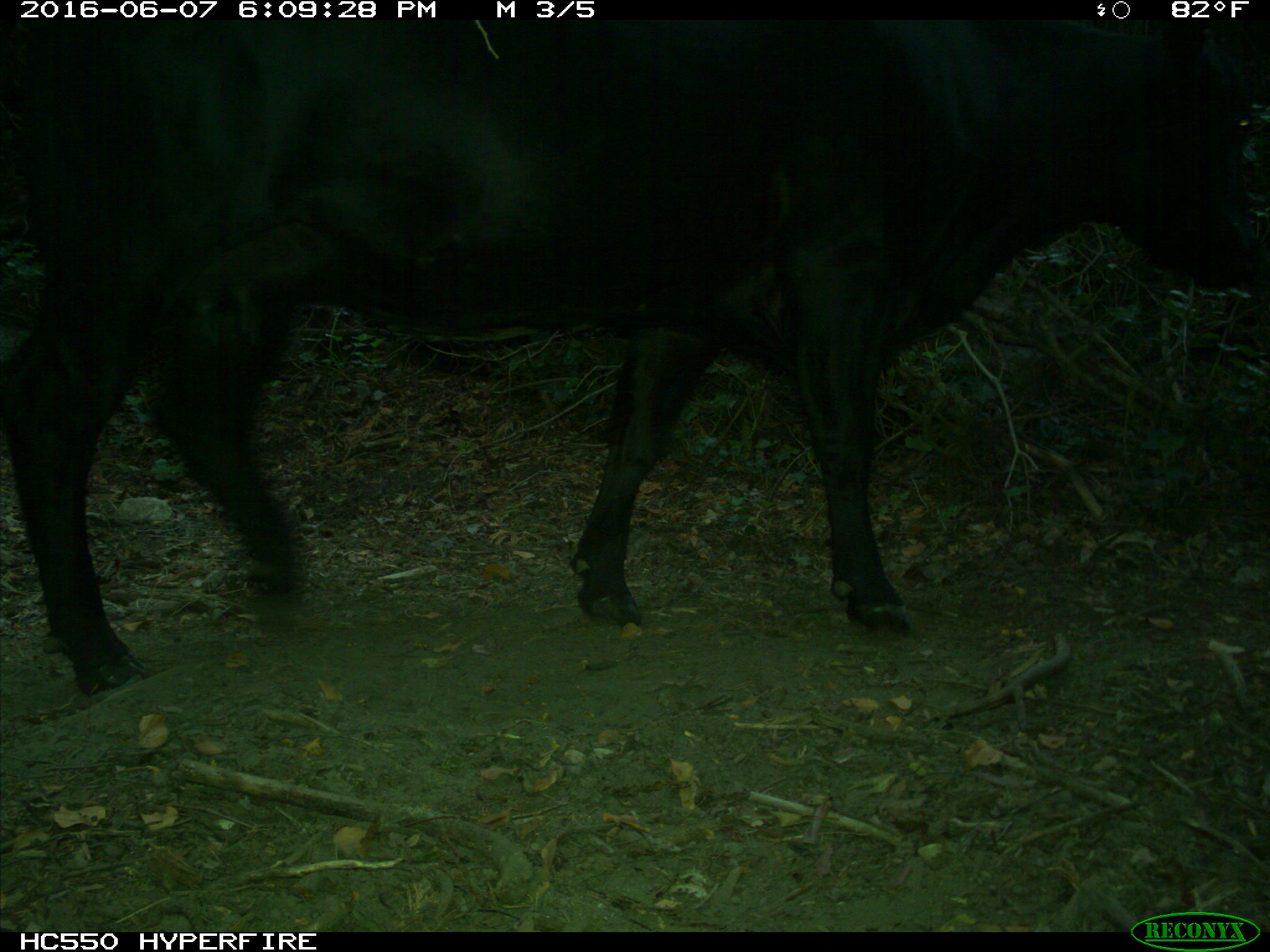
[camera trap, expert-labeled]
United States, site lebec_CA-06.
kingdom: Animalia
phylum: Chordata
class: Mammalia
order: Artiodactyla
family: Bovidae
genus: Bos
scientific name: Bos taurus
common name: domestic cow